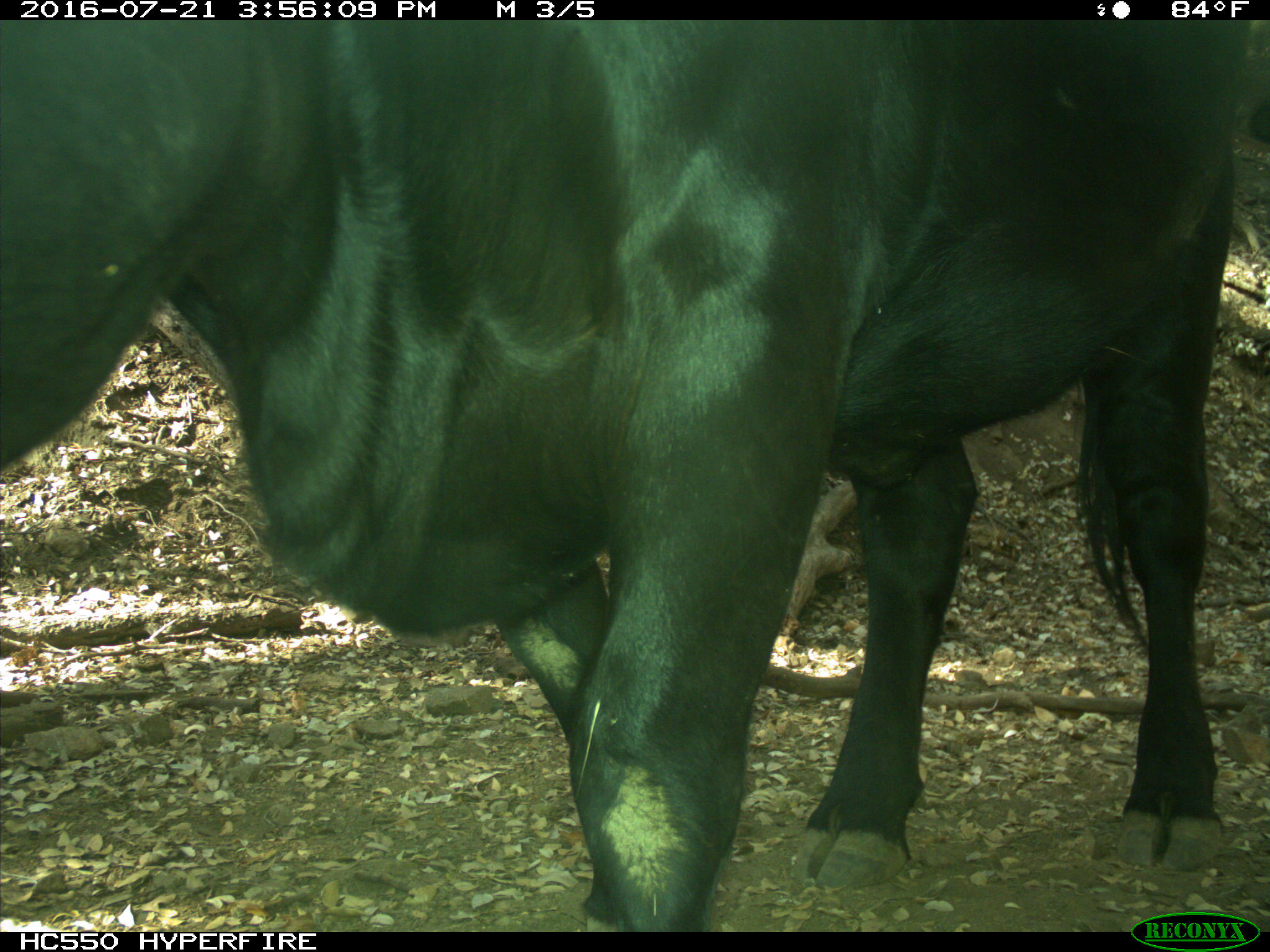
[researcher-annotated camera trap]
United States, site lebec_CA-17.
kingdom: Animalia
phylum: Chordata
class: Mammalia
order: Artiodactyla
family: Bovidae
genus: Bos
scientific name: Bos taurus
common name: domestic cow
Bos taurus (domestic cow).